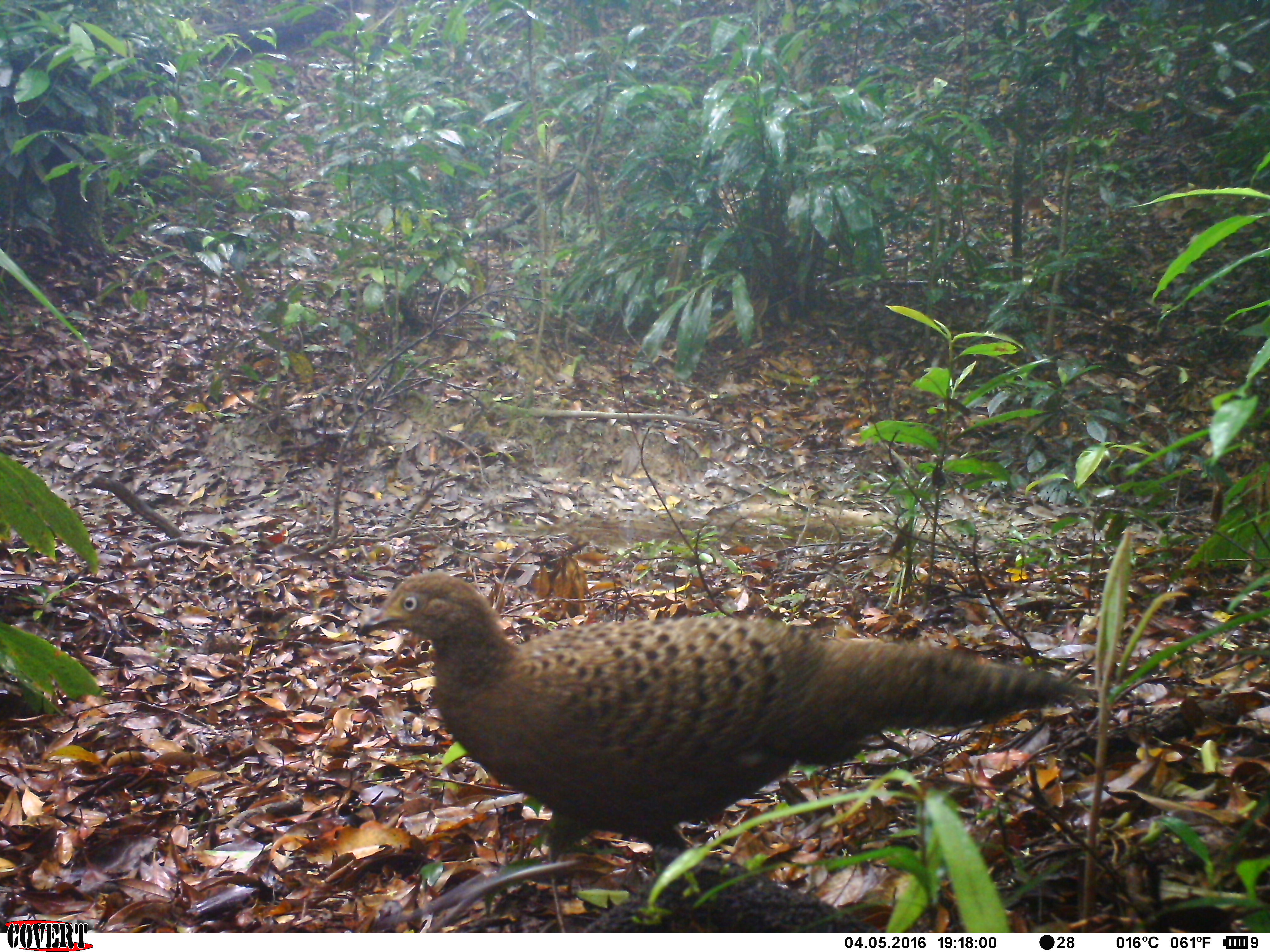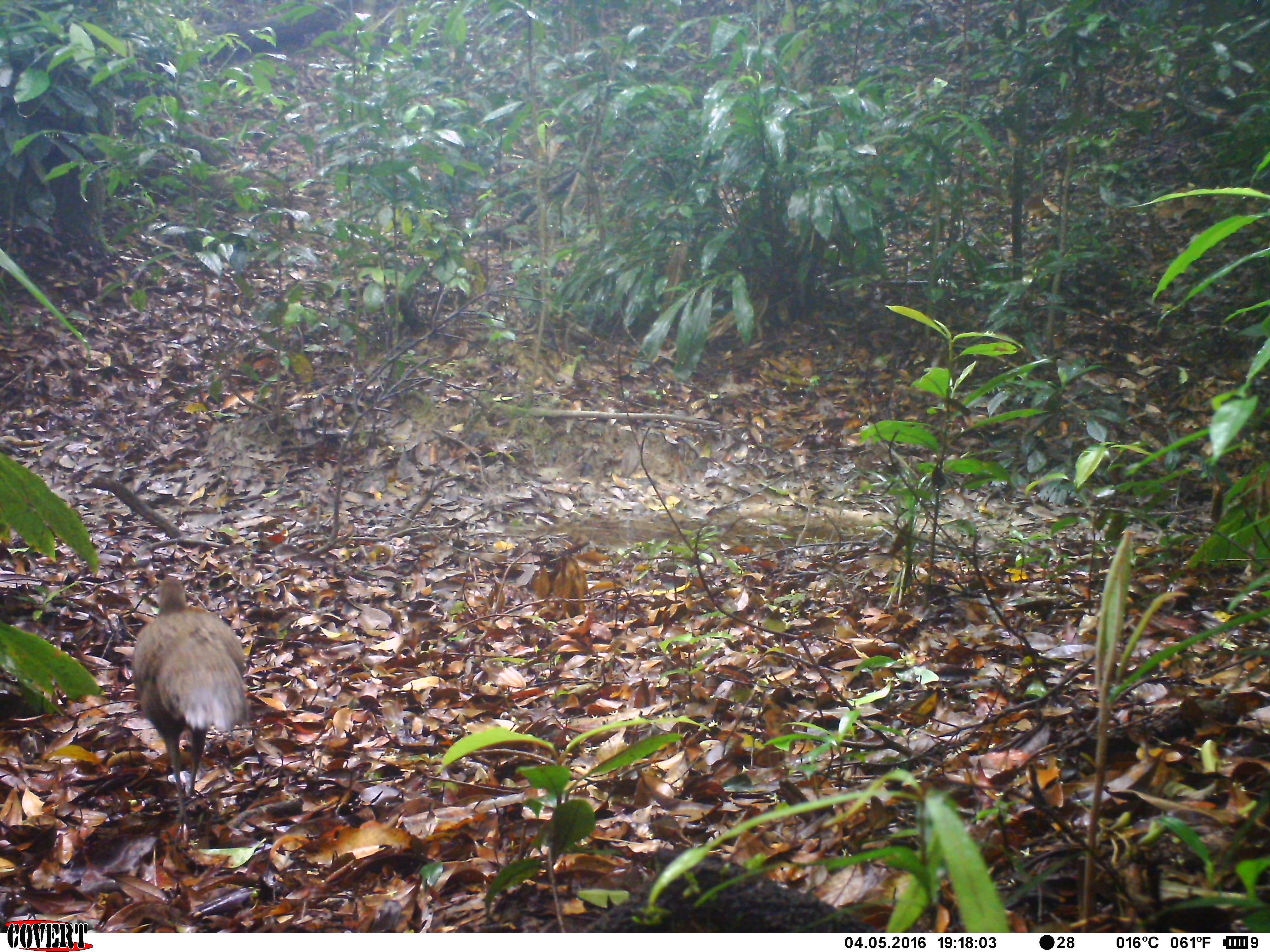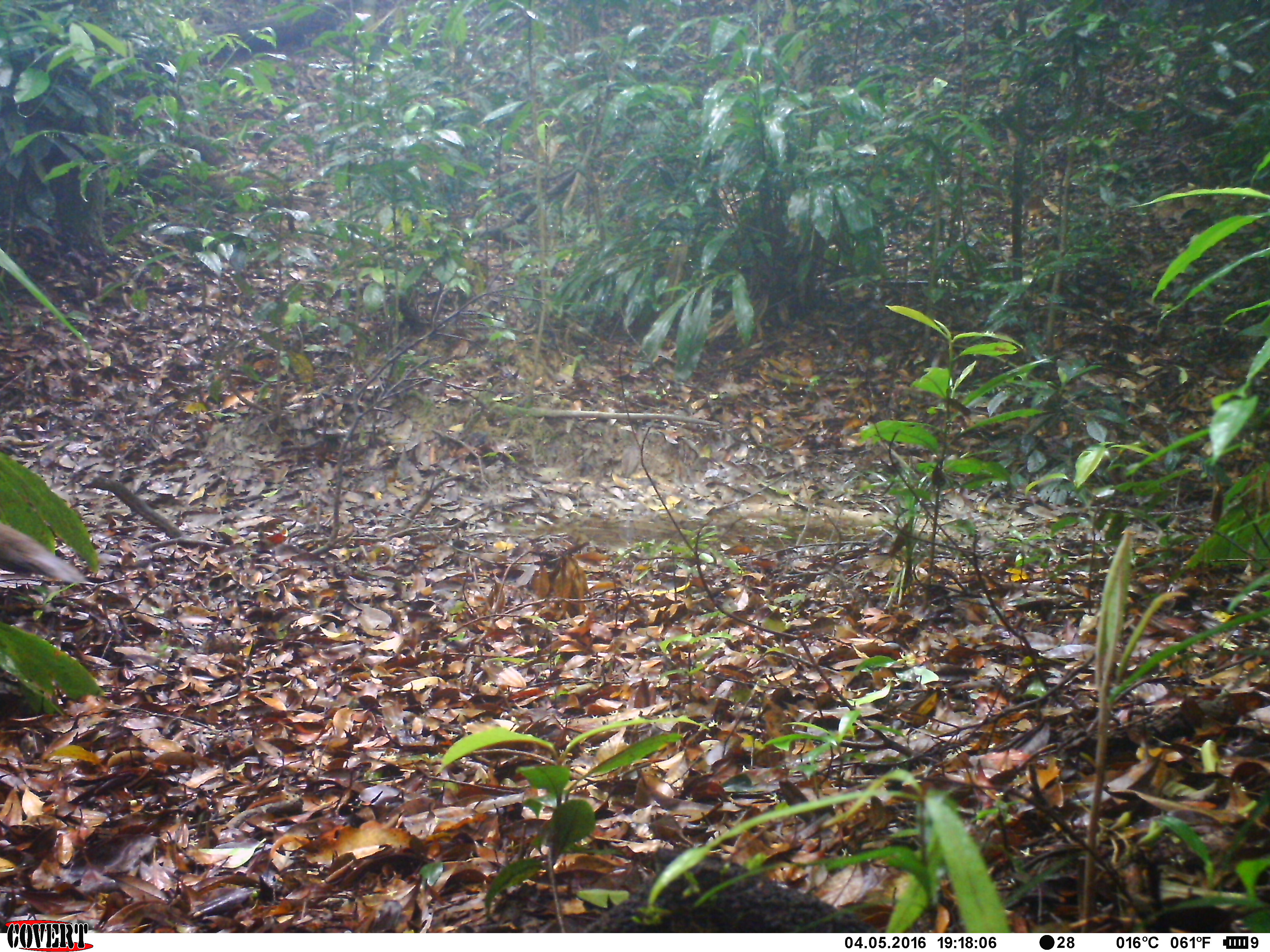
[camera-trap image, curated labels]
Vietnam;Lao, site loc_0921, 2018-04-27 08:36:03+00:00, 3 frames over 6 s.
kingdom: Animalia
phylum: Chordata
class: Aves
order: Galliformes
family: Phasianidae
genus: Polyplectron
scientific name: Polyplectron bicalcaratum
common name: gray peacock-pheasant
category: grey peacock pheasant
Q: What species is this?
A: Grey peacock pheasant (gray peacock-pheasant) (Polyplectron bicalcaratum).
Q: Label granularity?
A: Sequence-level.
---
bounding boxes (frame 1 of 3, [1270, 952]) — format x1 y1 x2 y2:
grey peacock pheasant: 355 572 1088 887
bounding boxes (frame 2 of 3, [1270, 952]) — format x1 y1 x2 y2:
grey peacock pheasant: 130 573 252 846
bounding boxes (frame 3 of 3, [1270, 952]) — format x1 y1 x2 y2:
grey peacock pheasant: 0 521 88 585